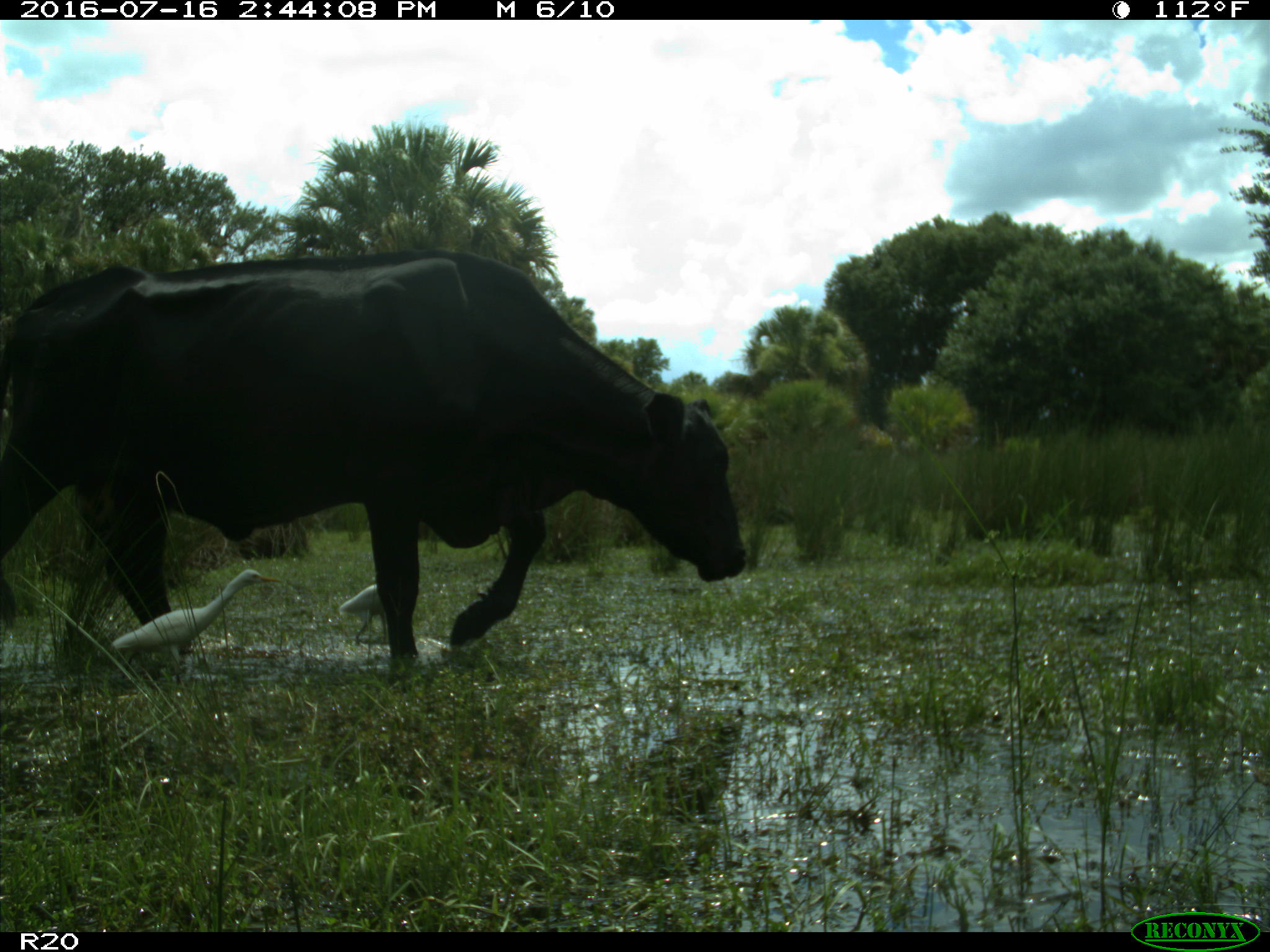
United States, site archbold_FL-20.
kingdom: Animalia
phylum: Chordata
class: Mammalia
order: Artiodactyla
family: Bovidae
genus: Bos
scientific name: Bos taurus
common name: domestic cow